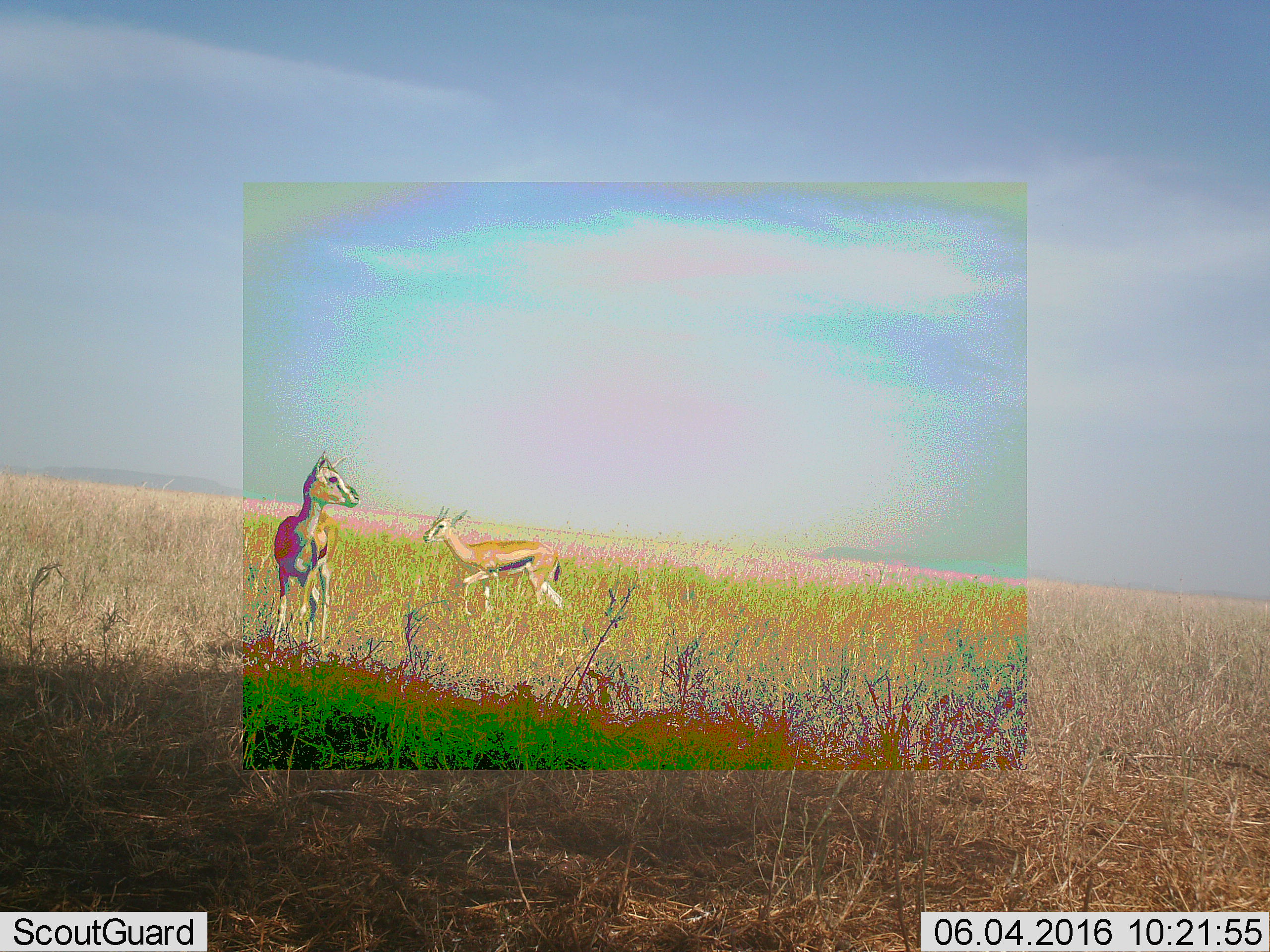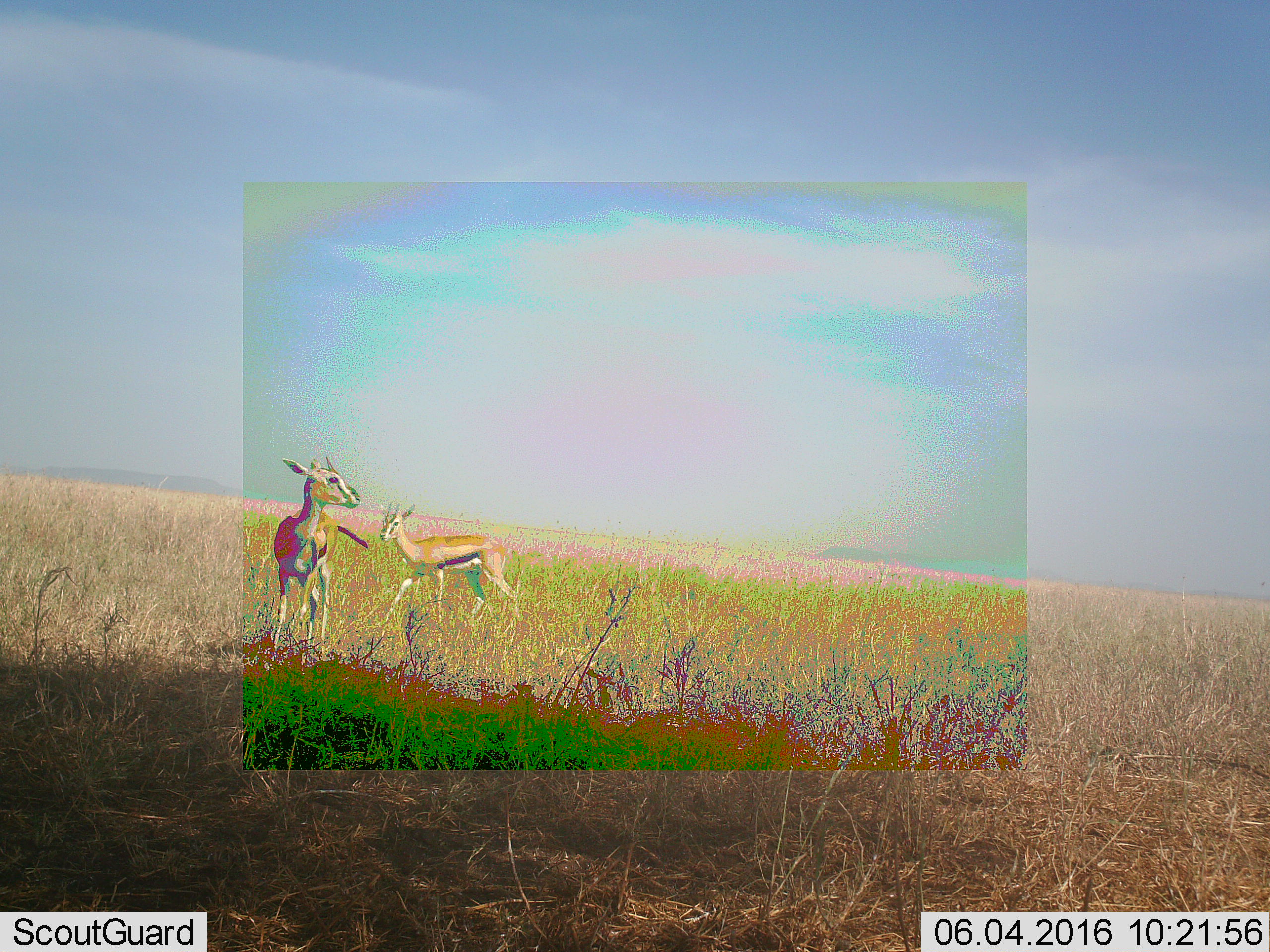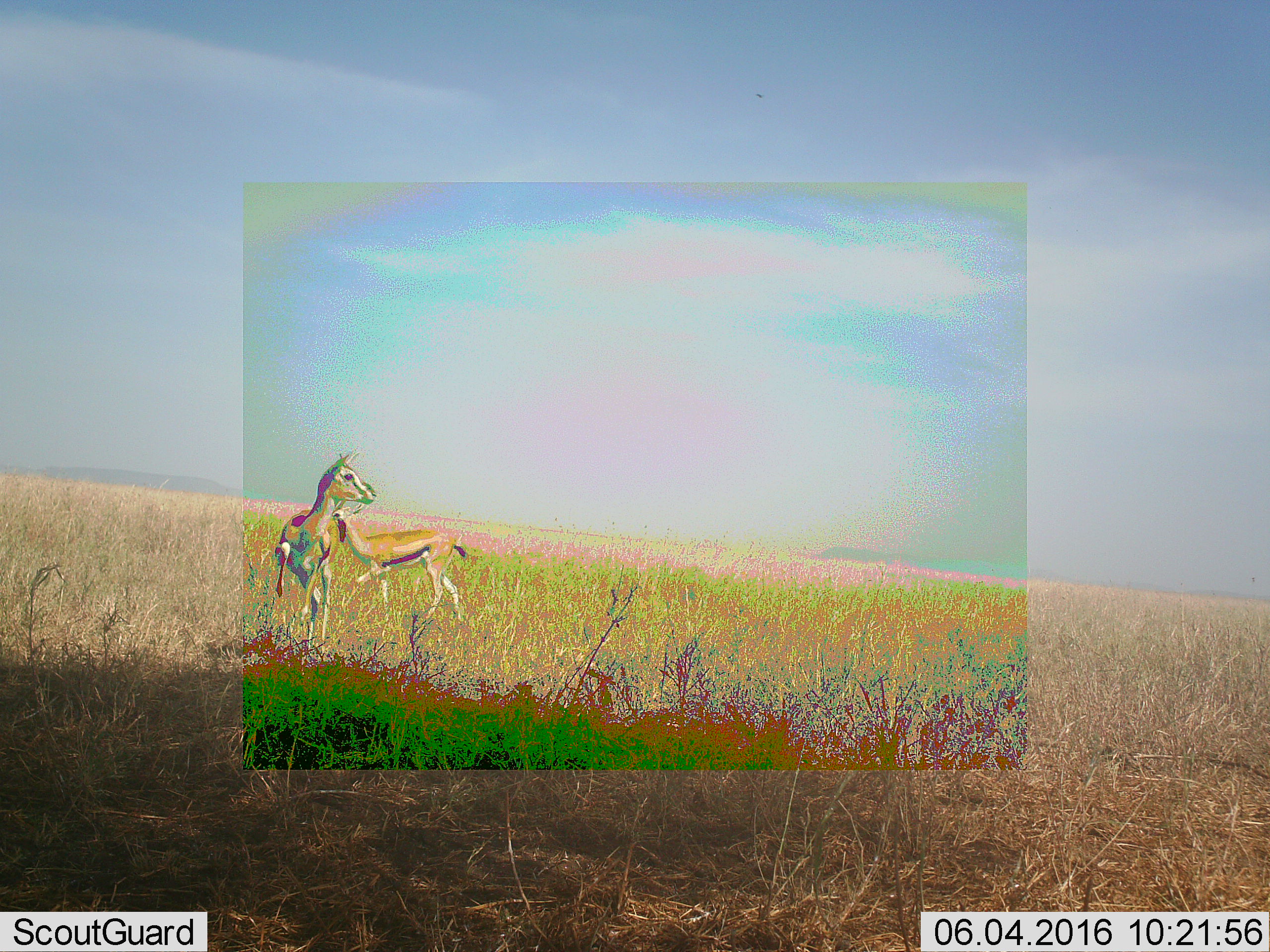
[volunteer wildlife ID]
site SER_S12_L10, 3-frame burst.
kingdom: Animalia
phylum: Chordata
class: Mammalia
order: Artiodactyla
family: Bovidae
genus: Eudorcas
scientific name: Eudorcas thomsonii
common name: thomson's gazelle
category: gazellethomsons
Gazellethomsons (thomson's gazelle) (Eudorcas thomsonii), count 2. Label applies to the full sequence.